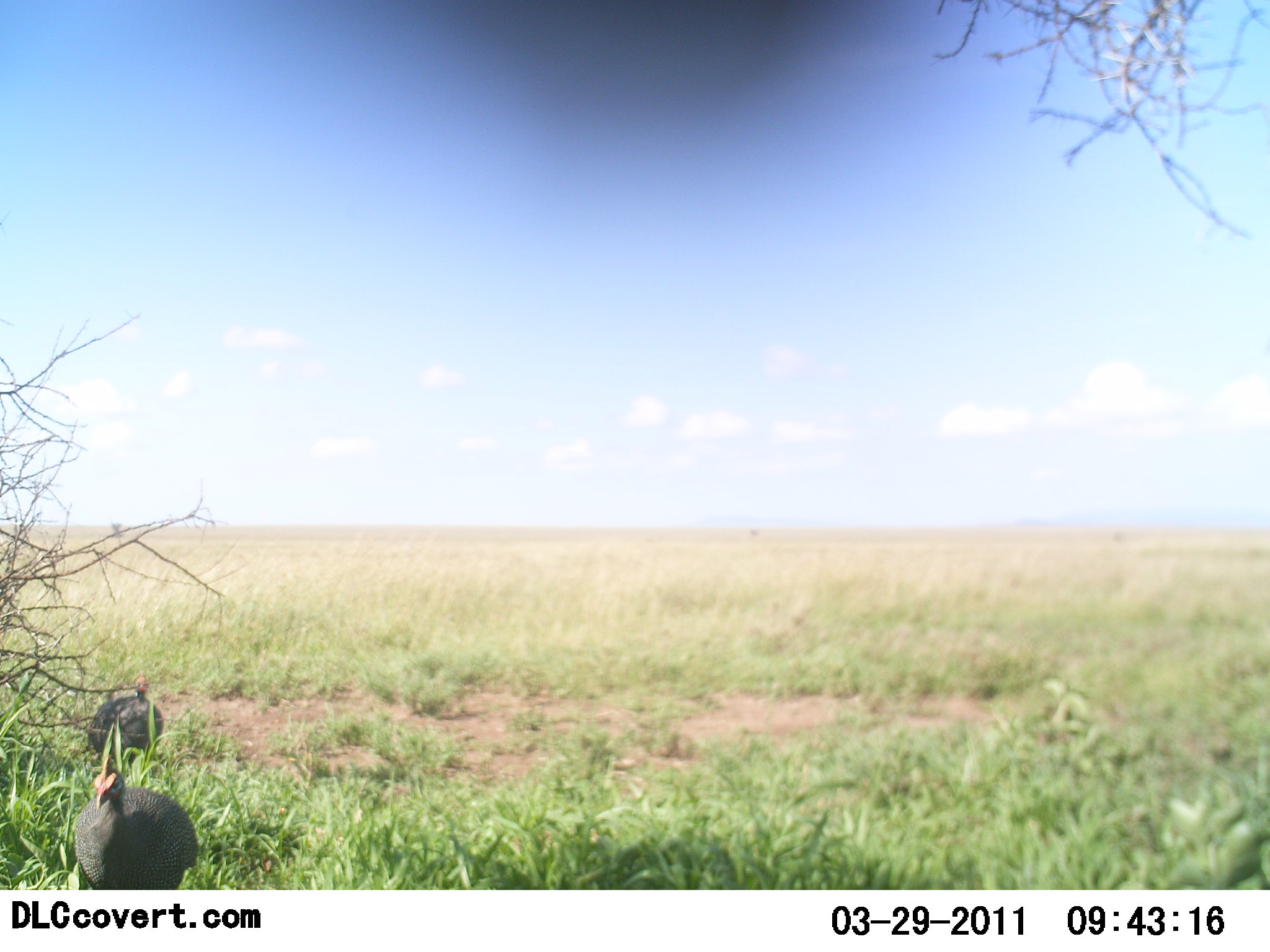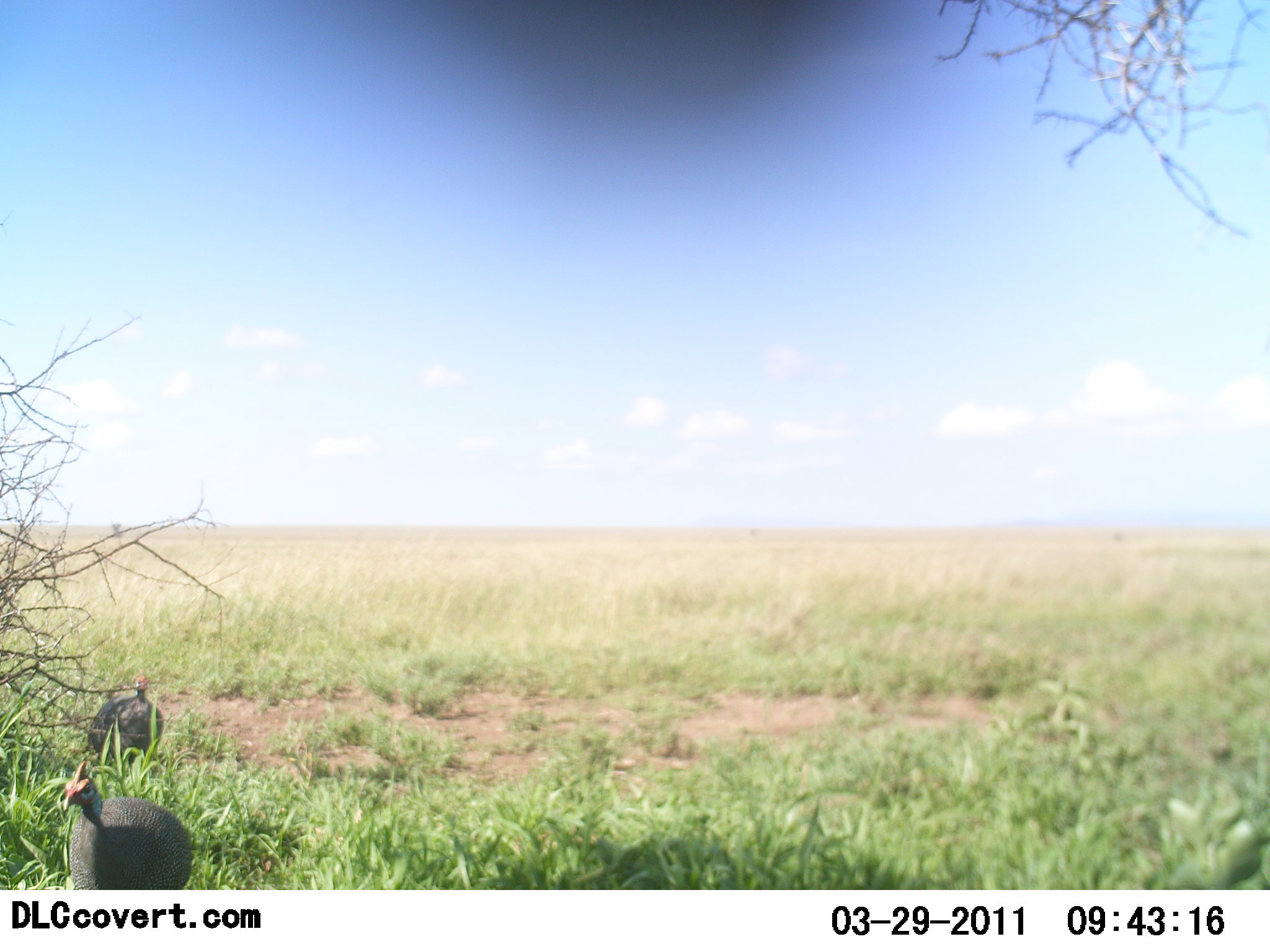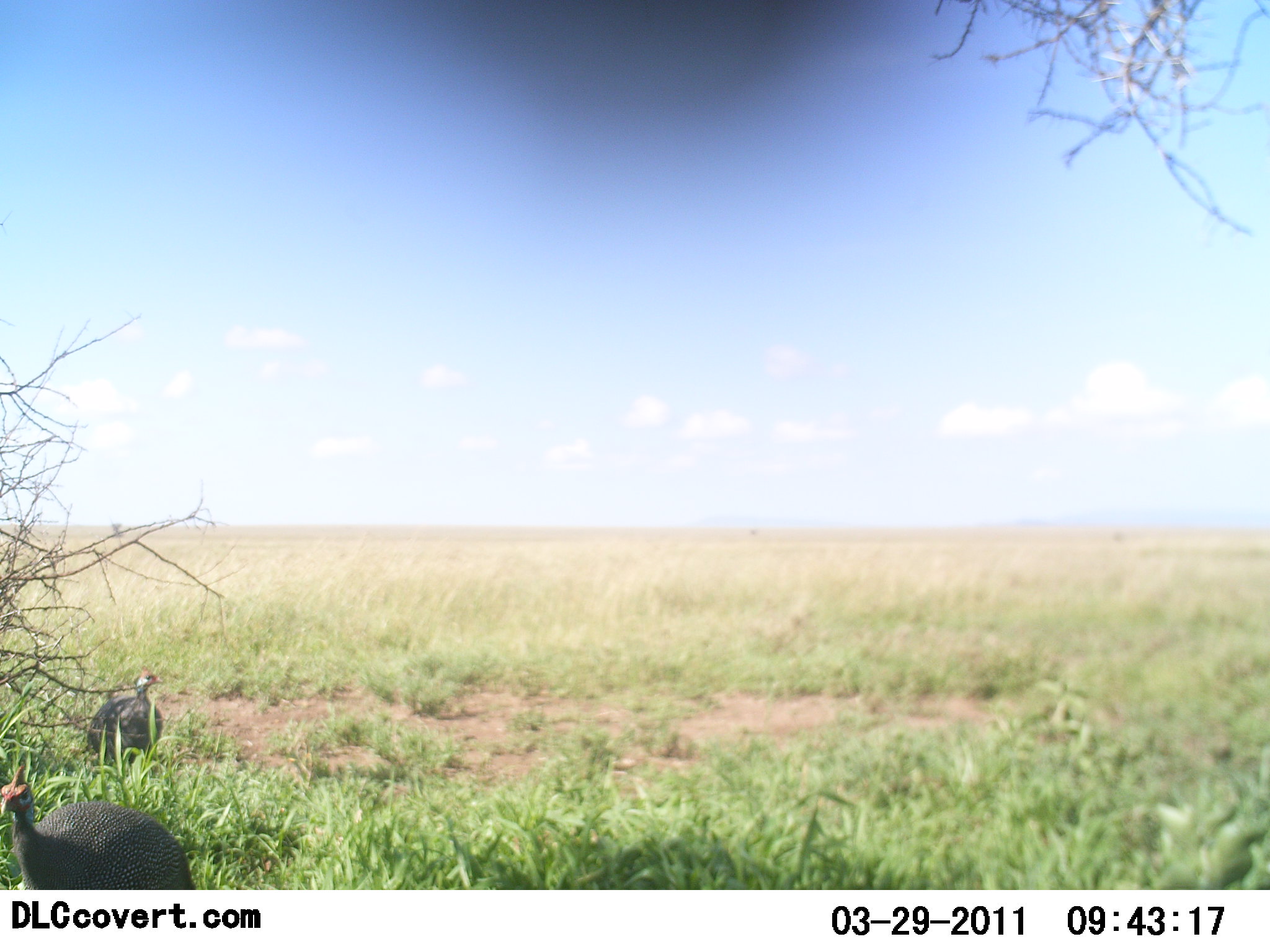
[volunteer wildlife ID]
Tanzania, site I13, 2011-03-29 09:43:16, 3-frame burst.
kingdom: Animalia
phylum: Chordata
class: Aves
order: Galliformes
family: Numididae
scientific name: Numididae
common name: guinea fowl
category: guineafowl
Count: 2.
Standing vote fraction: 55%.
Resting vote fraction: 0%.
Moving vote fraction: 64%.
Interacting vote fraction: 0%.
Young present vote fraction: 0%.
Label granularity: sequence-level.